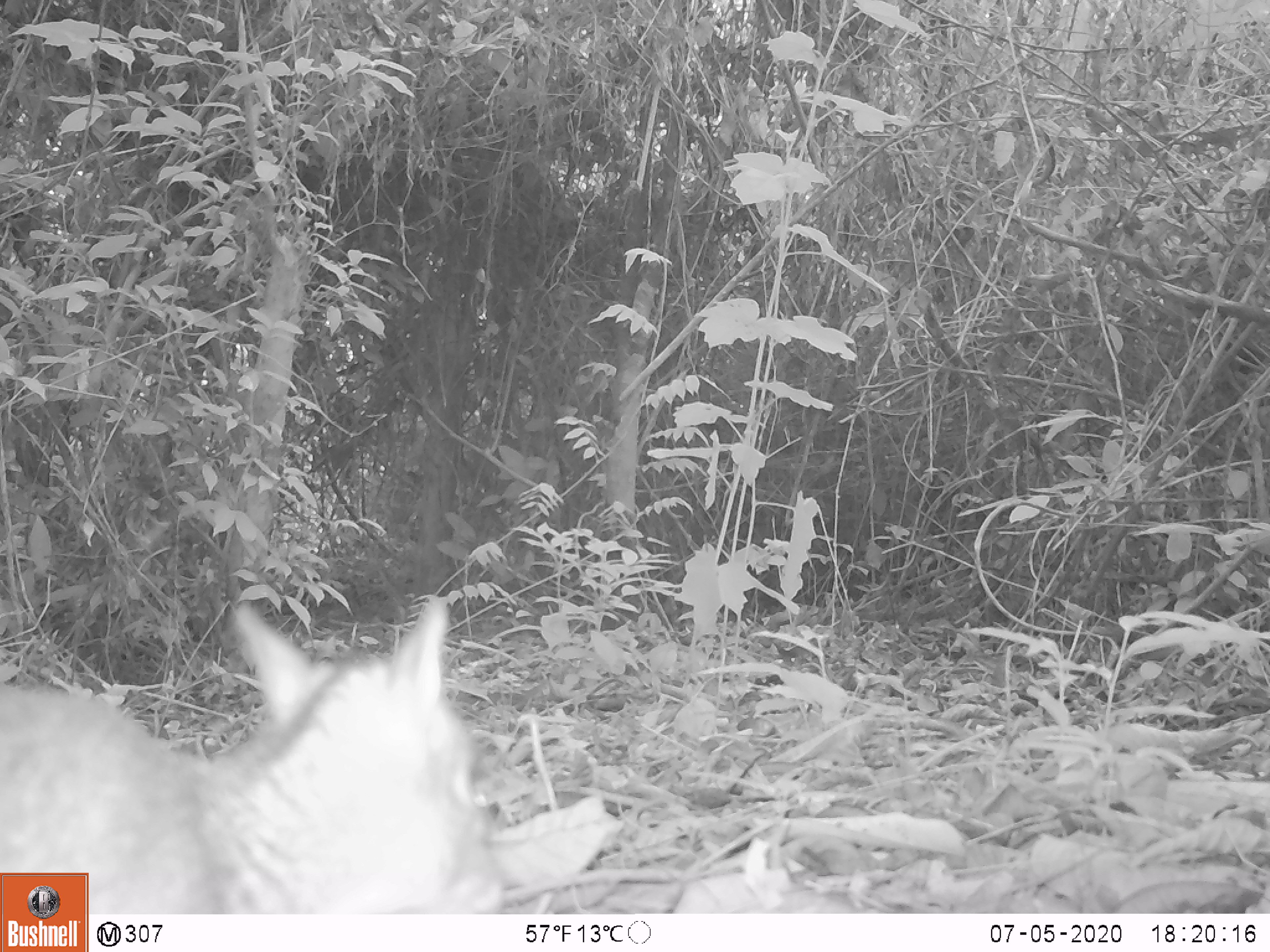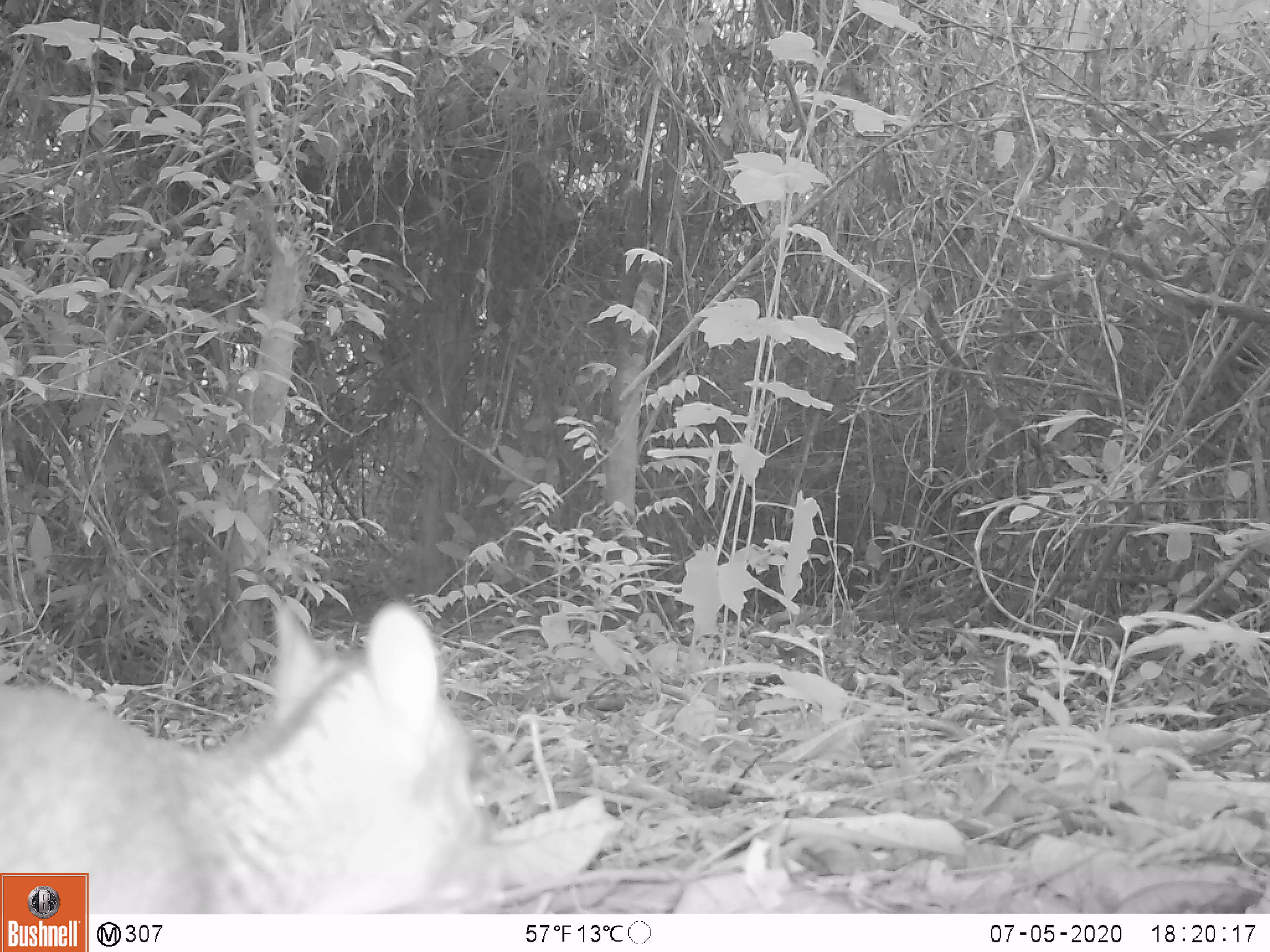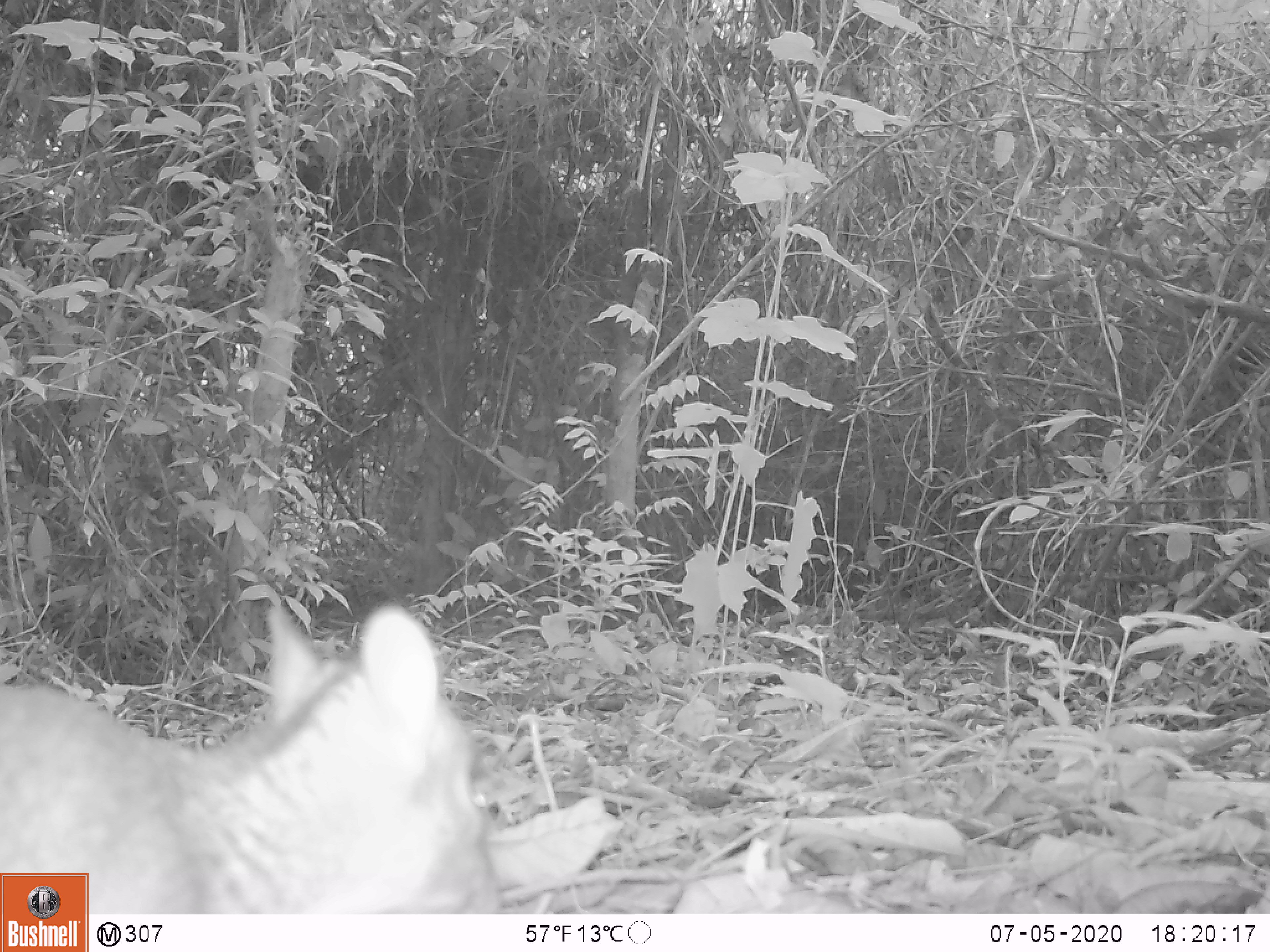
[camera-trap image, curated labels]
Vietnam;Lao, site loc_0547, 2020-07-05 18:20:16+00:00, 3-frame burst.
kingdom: Animalia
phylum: Chordata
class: Mammalia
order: Artiodactyla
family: Tragulidae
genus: Moschiola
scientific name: Moschiola meminna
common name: chevrotain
Chevrotain (Moschiola meminna). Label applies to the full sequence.